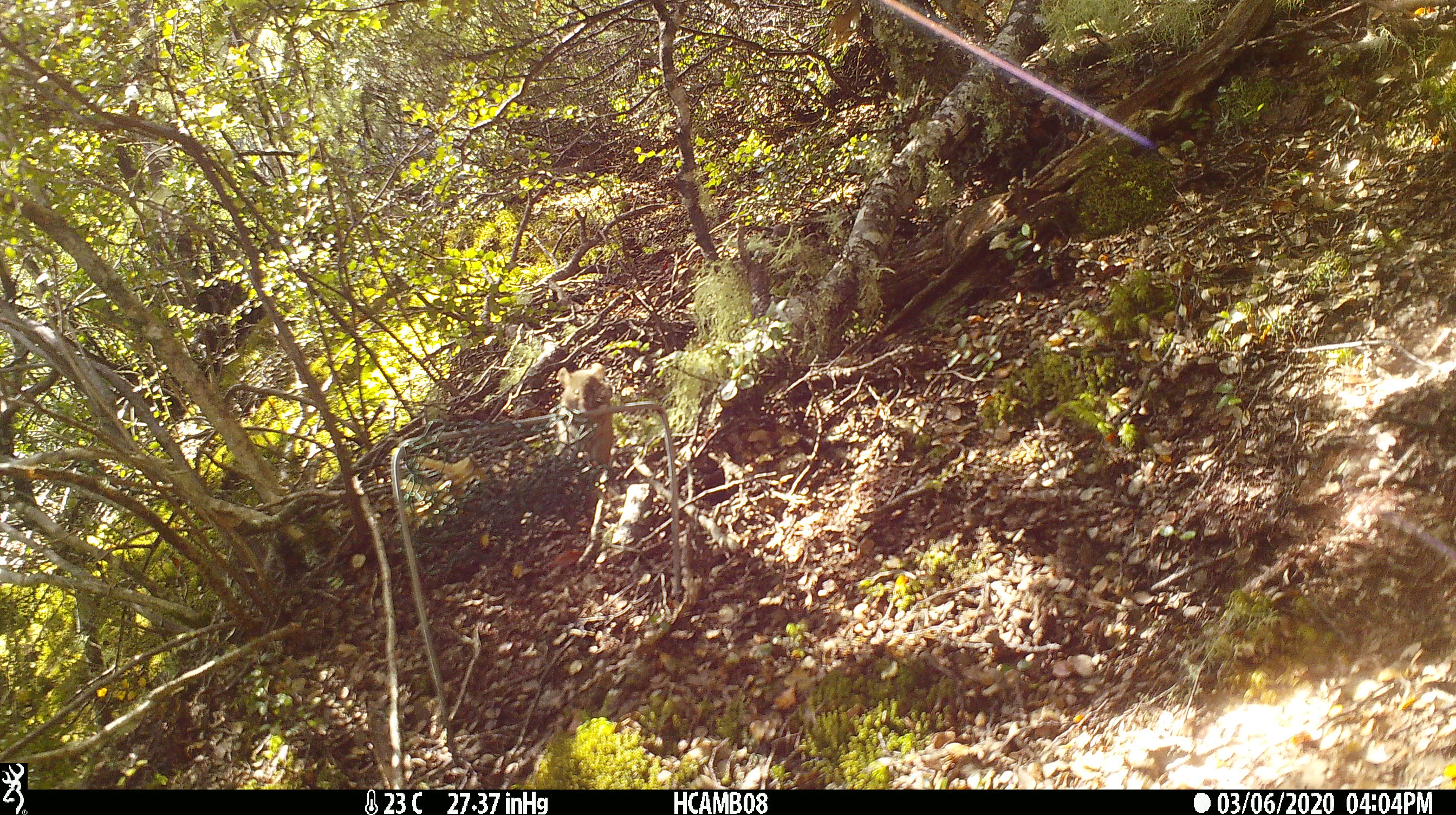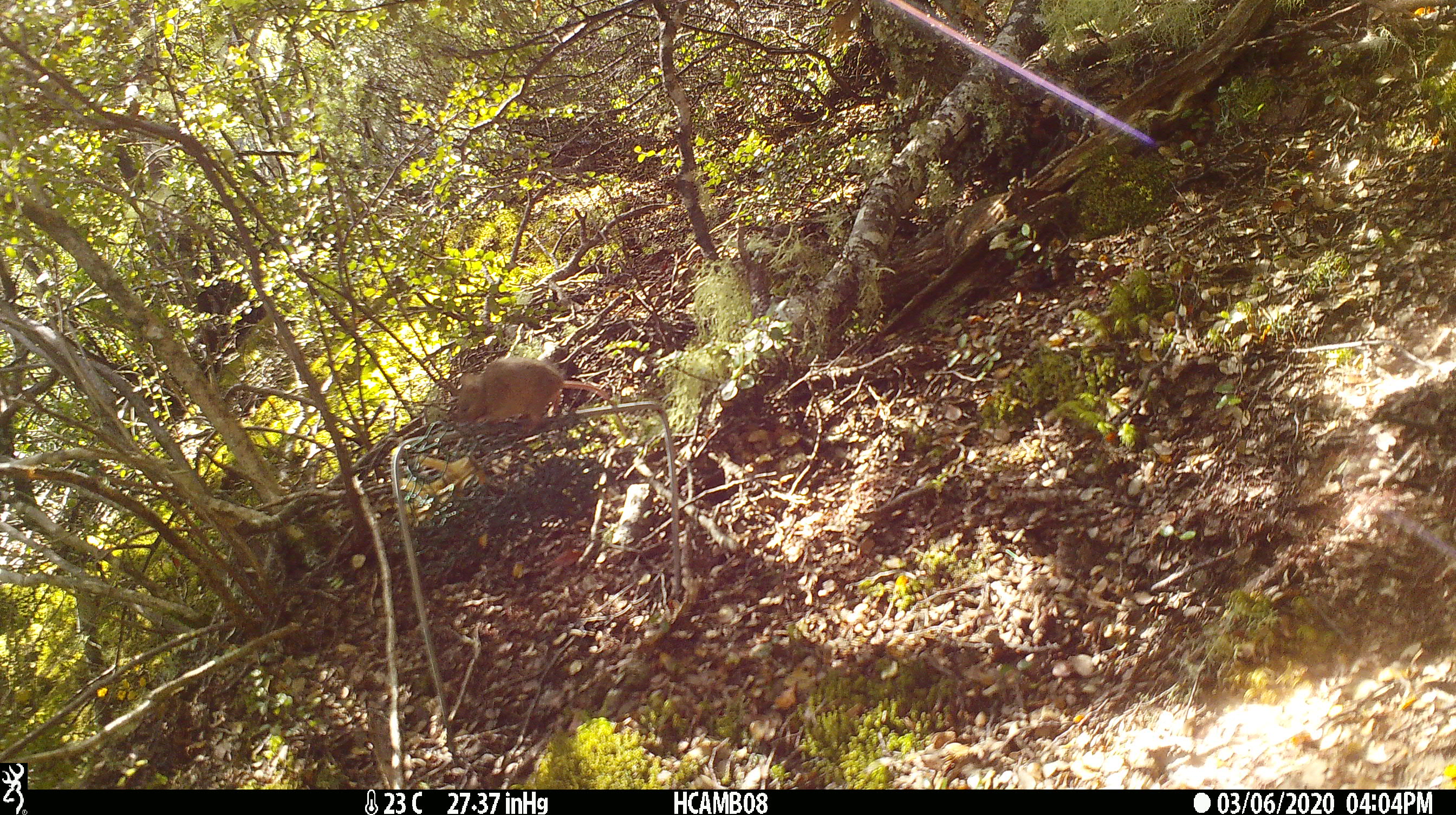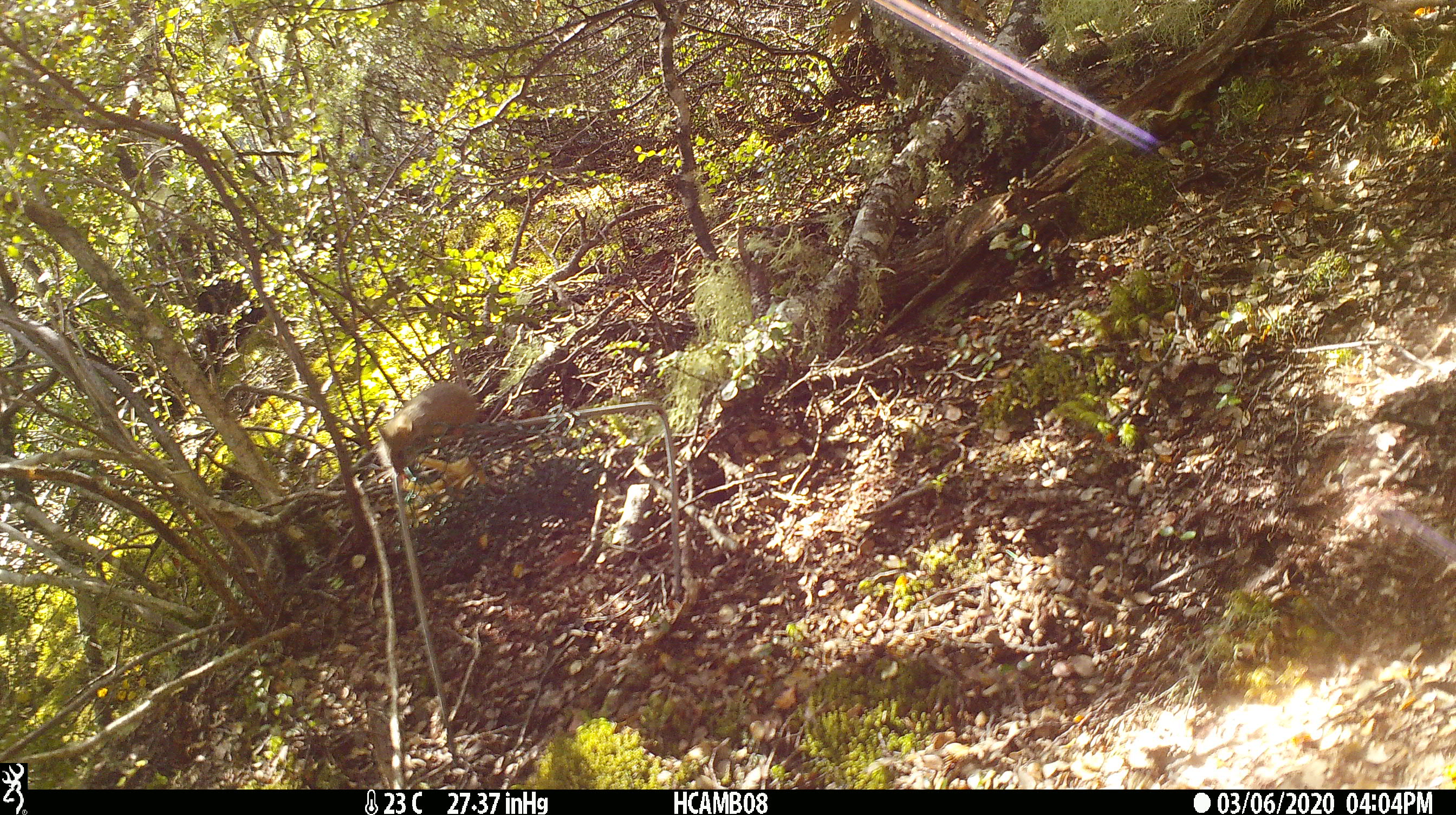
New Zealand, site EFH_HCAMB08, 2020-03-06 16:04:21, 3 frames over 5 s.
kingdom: Animalia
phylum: Chordata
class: Mammalia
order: Rodentia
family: Muridae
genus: Mus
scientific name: Mus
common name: mouse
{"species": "mouse (Mus)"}